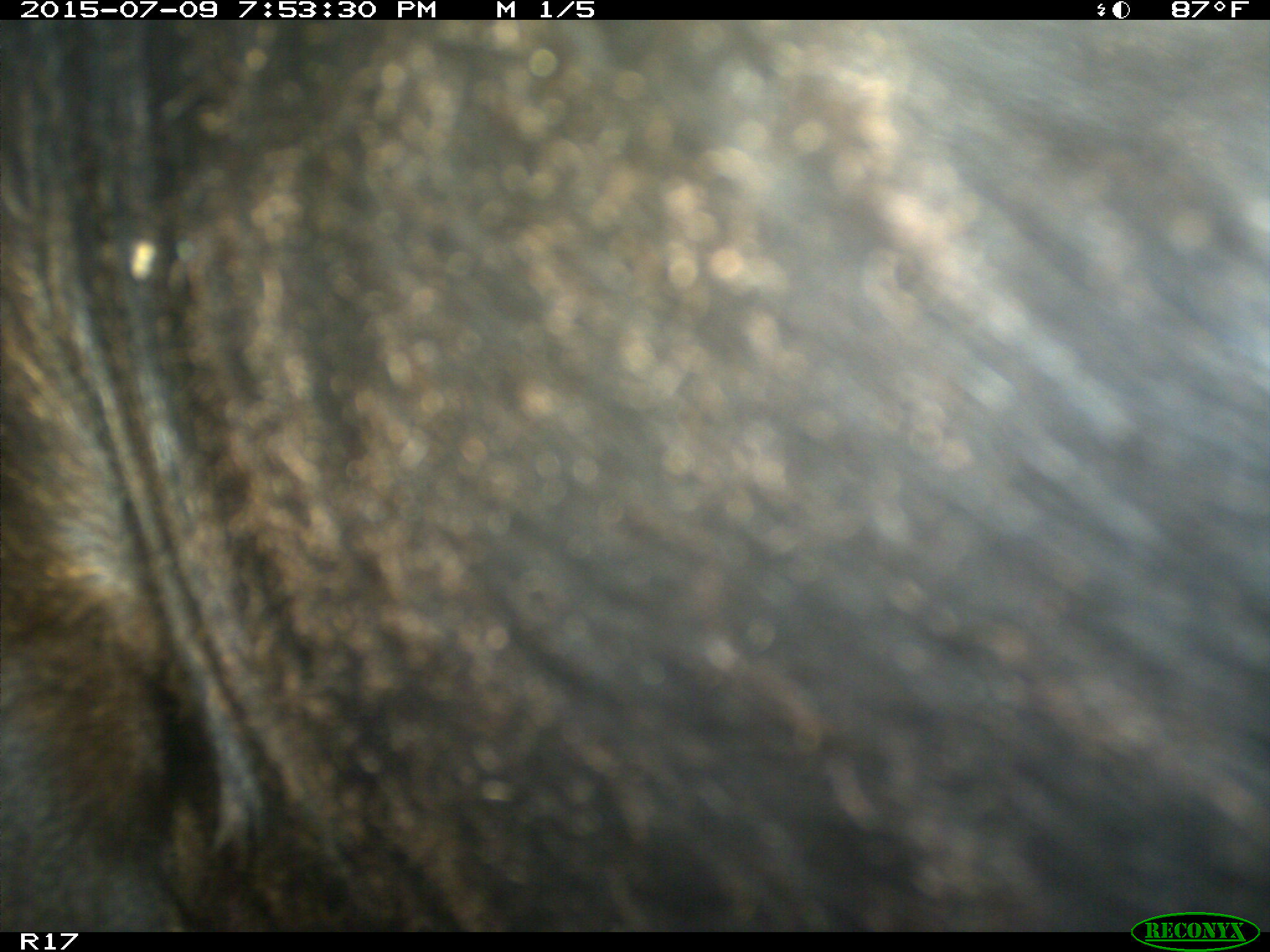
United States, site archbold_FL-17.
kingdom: Animalia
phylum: Chordata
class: Mammalia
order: Artiodactyla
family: Bovidae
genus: Bos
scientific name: Bos taurus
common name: domestic cow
Bos taurus (domestic cow).